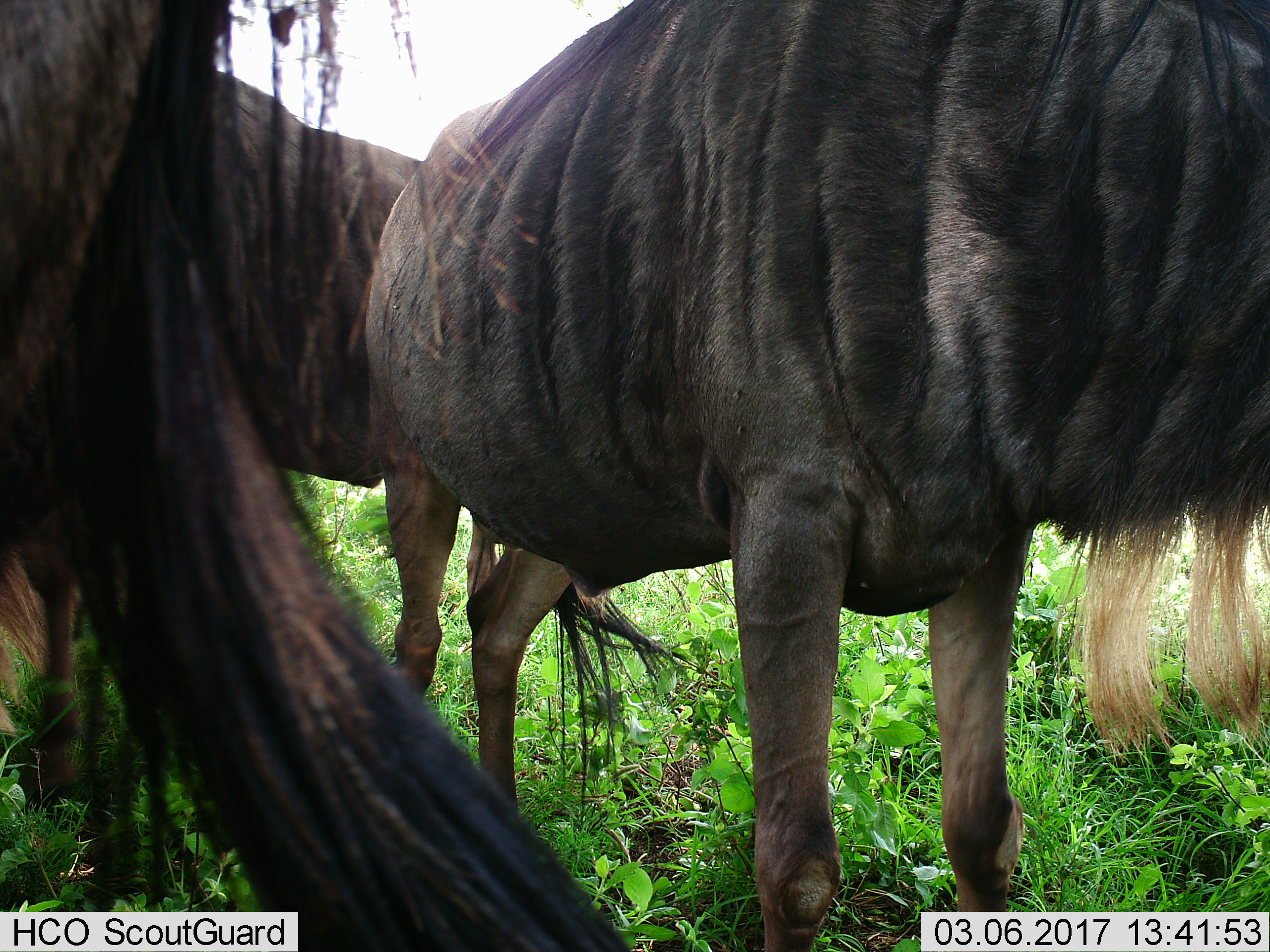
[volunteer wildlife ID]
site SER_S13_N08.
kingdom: Animalia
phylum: Chordata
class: Mammalia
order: Artiodactyla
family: Bovidae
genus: Connochaetes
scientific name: Connochaetes taurinus taurinus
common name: blue wildebeest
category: wildebeestblue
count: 3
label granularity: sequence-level